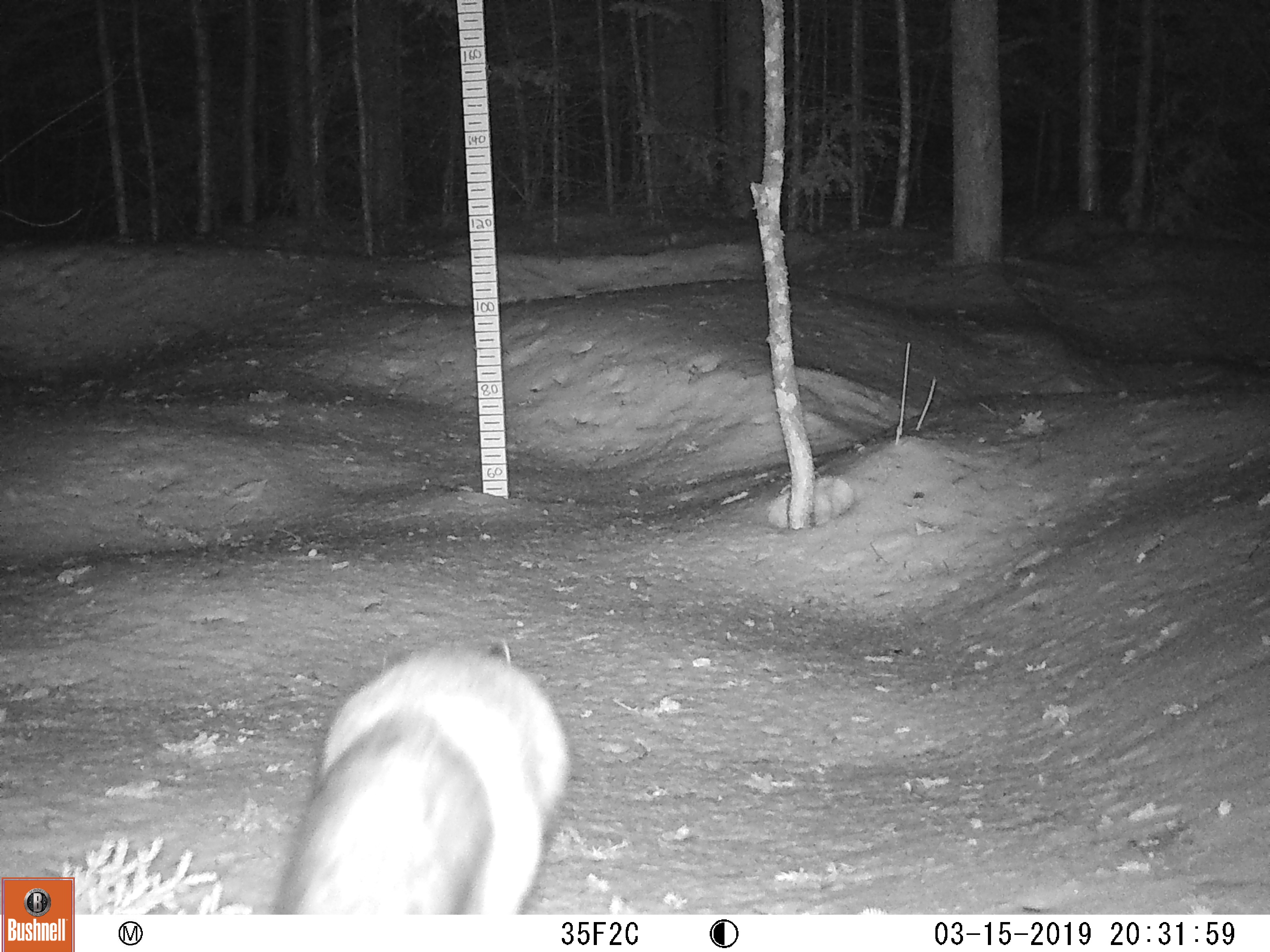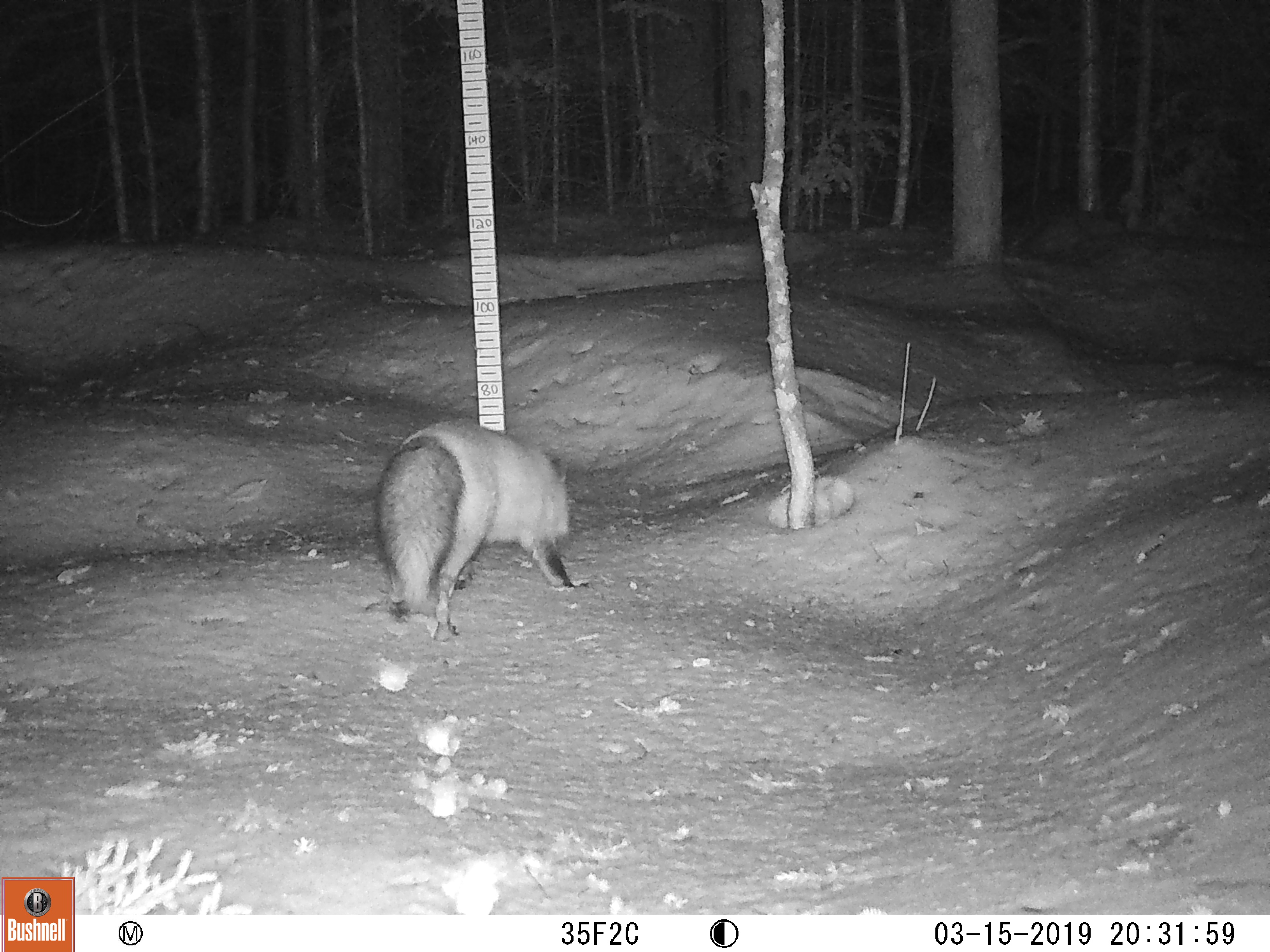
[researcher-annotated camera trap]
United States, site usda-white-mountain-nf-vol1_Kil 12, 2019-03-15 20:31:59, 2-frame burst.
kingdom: Animalia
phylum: Chordata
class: Mammalia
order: Carnivora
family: Canidae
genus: Vulpes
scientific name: Vulpes vulpes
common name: red fox